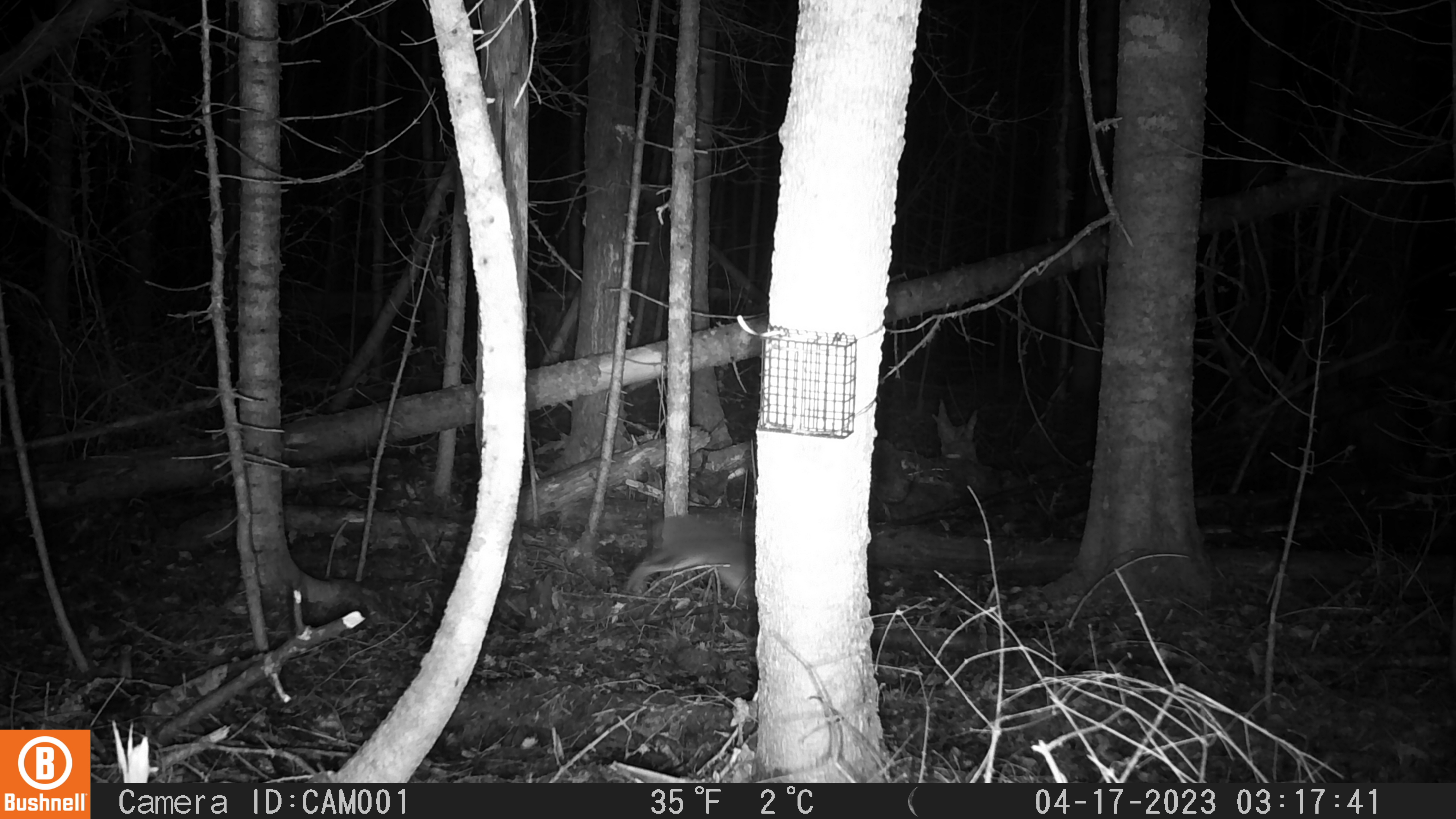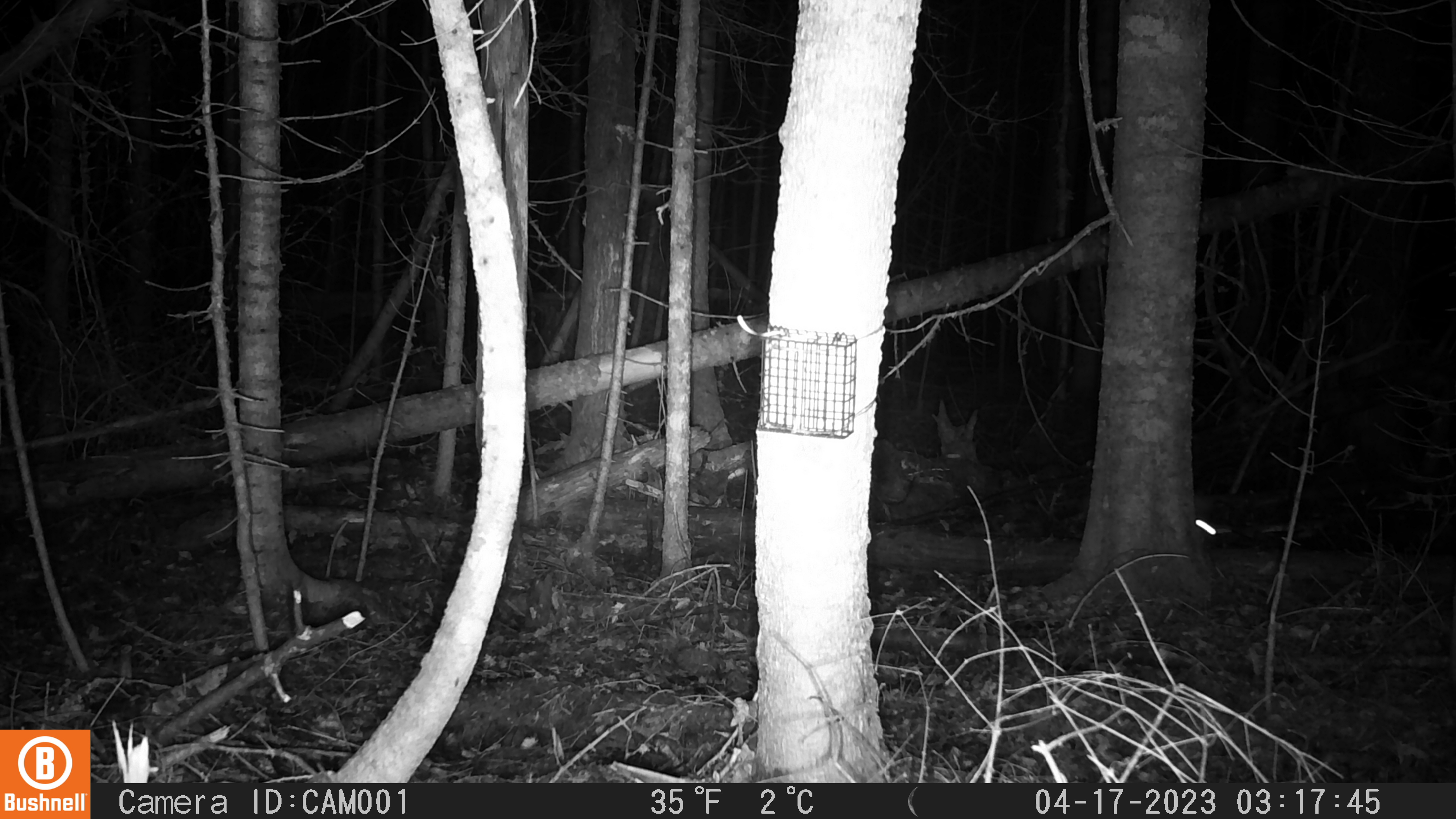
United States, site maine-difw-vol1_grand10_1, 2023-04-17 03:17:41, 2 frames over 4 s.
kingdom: Animalia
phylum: Chordata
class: Mammalia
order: Lagomorpha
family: Leporidae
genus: Lepus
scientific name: Lepus americanus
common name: snowshoe hare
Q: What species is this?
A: Snowshoe hare (Lepus americanus).